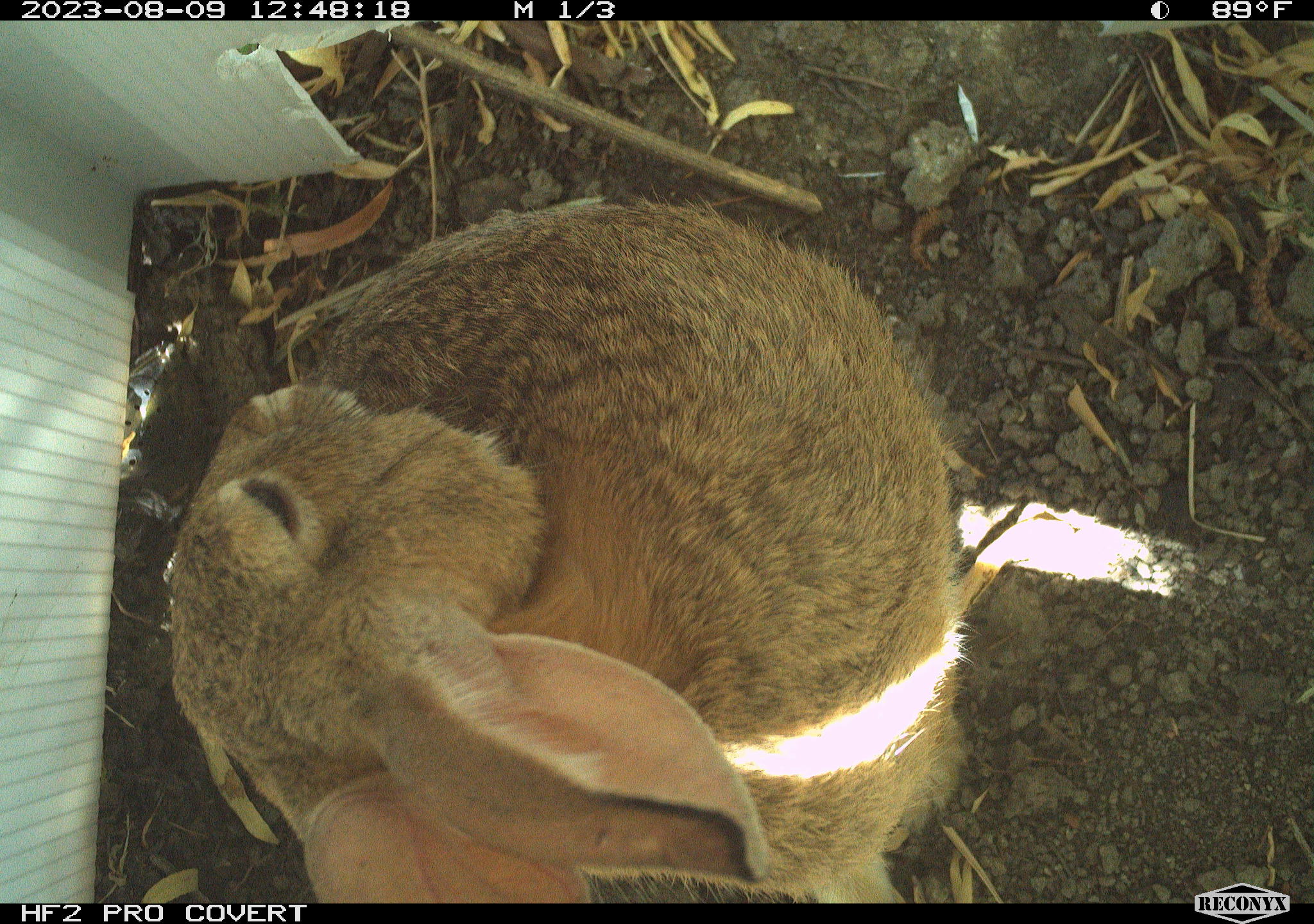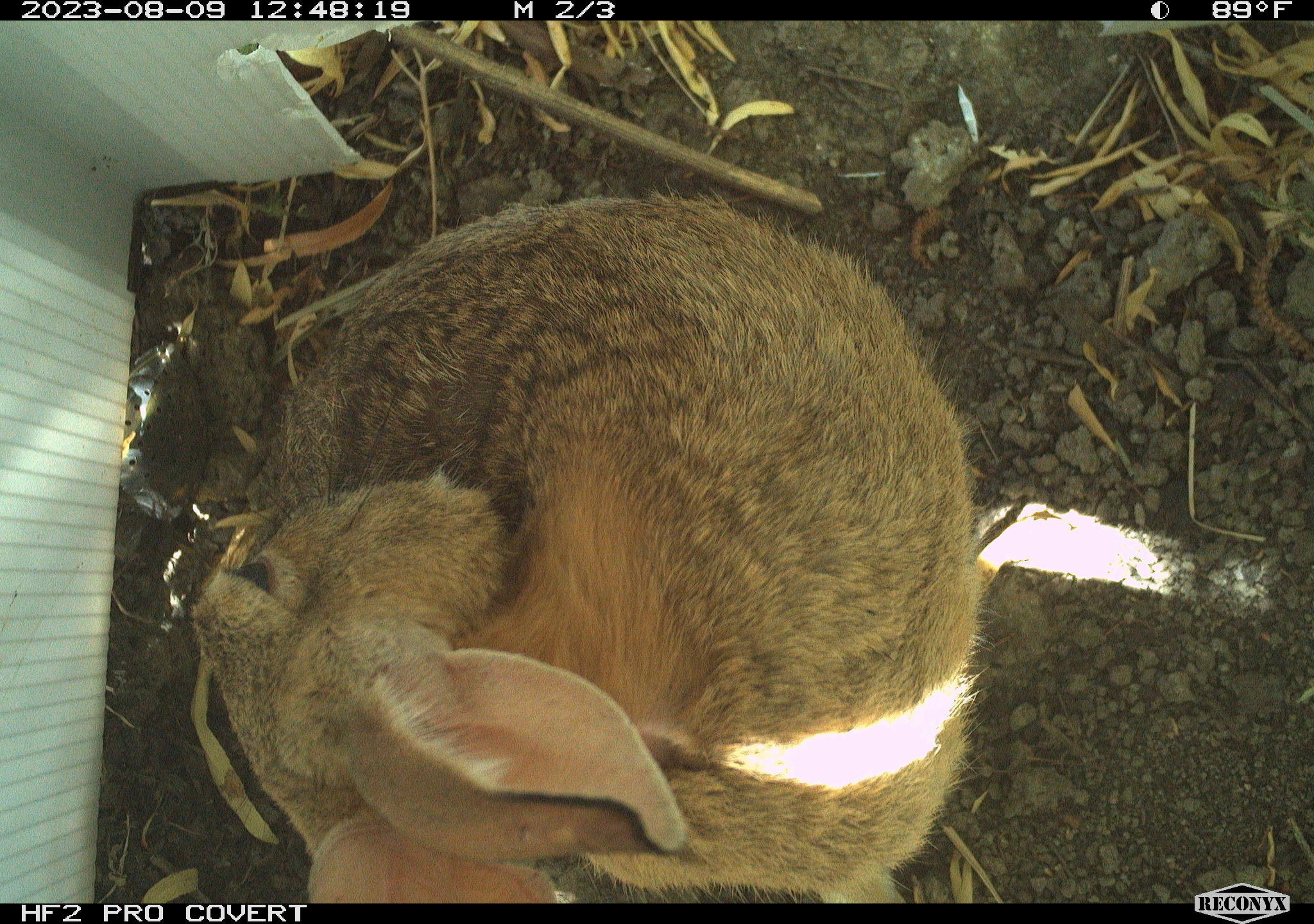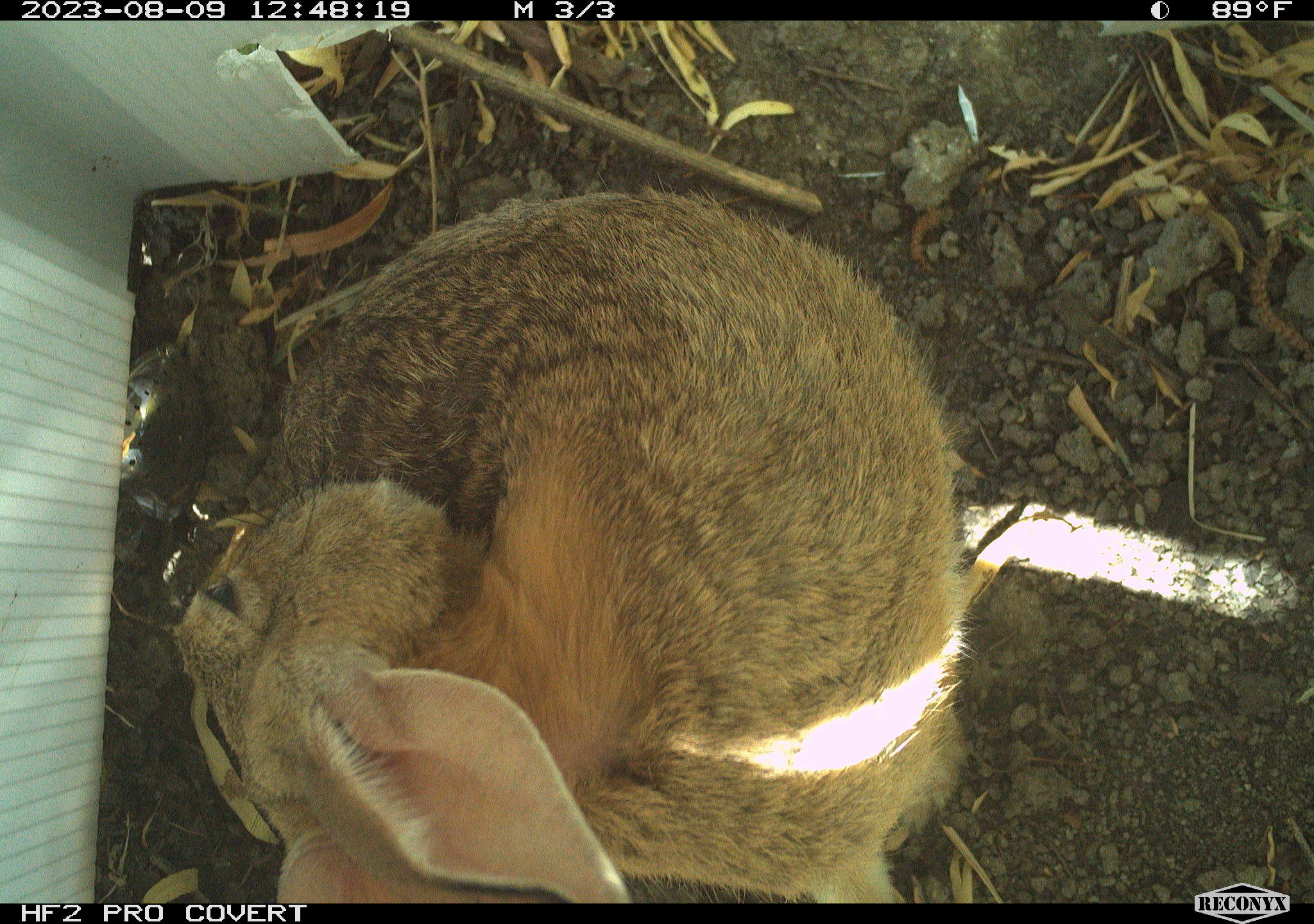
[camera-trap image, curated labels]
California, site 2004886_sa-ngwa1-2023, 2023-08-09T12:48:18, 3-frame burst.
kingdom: Animalia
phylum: Chordata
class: Mammalia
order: Lagomorpha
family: Leporidae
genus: Sylvilagus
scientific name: Sylvilagus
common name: cottontail rabbits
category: sylvilagus species